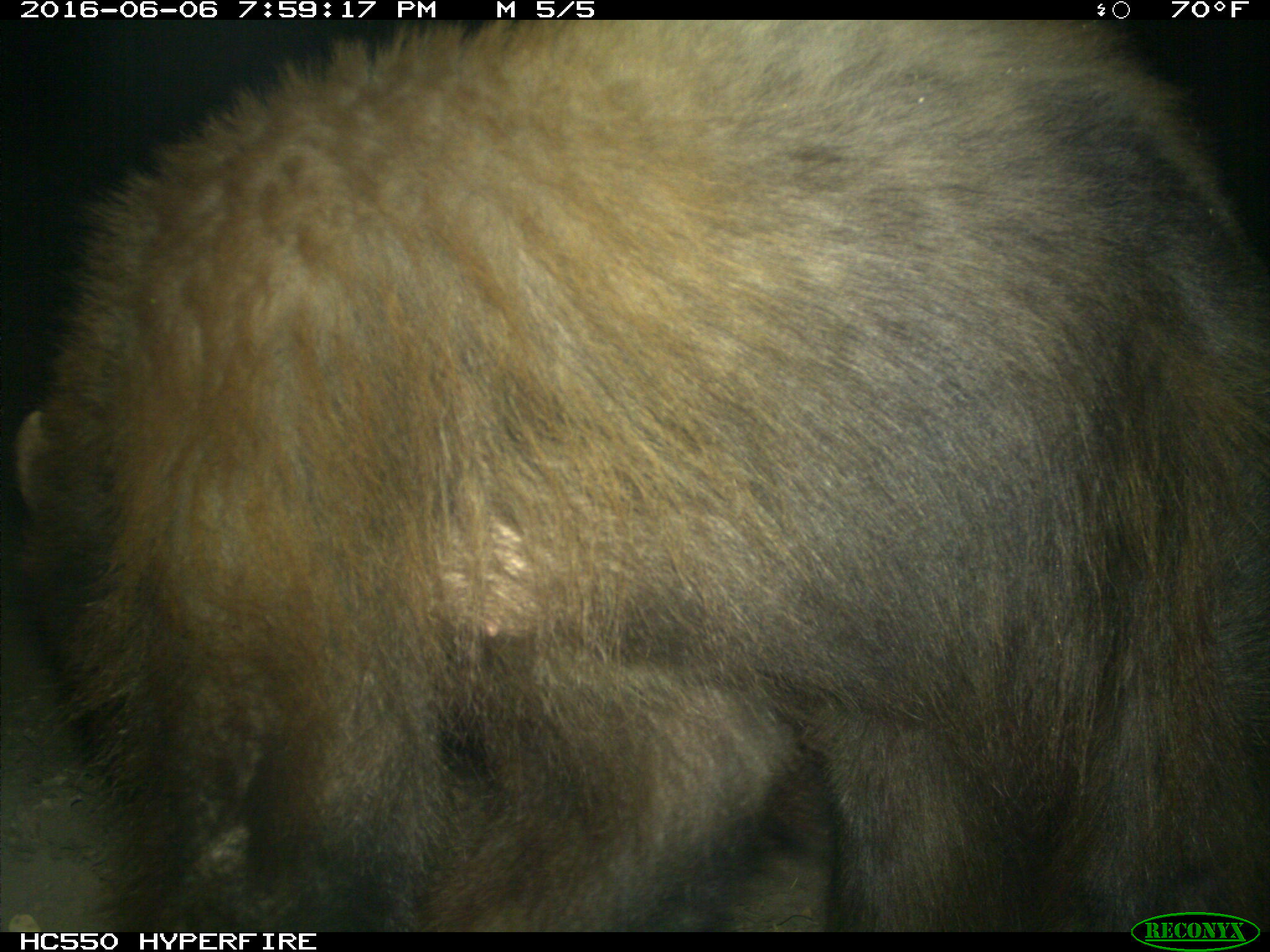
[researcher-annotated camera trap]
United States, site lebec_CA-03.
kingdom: Animalia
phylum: Chordata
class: Mammalia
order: Carnivora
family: Ursidae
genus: Ursus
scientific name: Ursus americanus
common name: american black bear